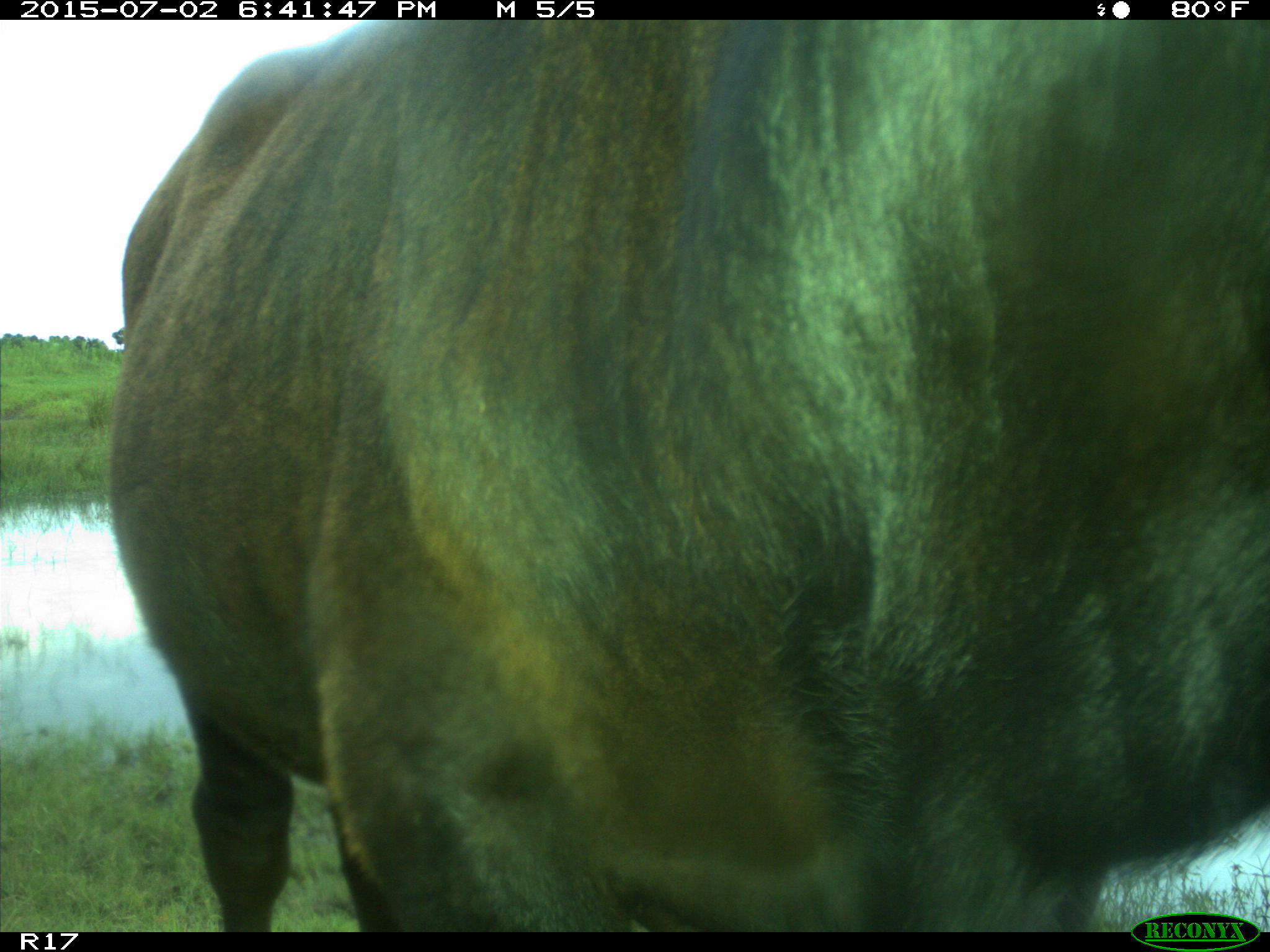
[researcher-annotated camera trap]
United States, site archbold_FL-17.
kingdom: Animalia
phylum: Chordata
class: Mammalia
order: Artiodactyla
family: Bovidae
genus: Bos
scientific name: Bos taurus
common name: domestic cow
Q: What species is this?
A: Bos taurus (domestic cow).